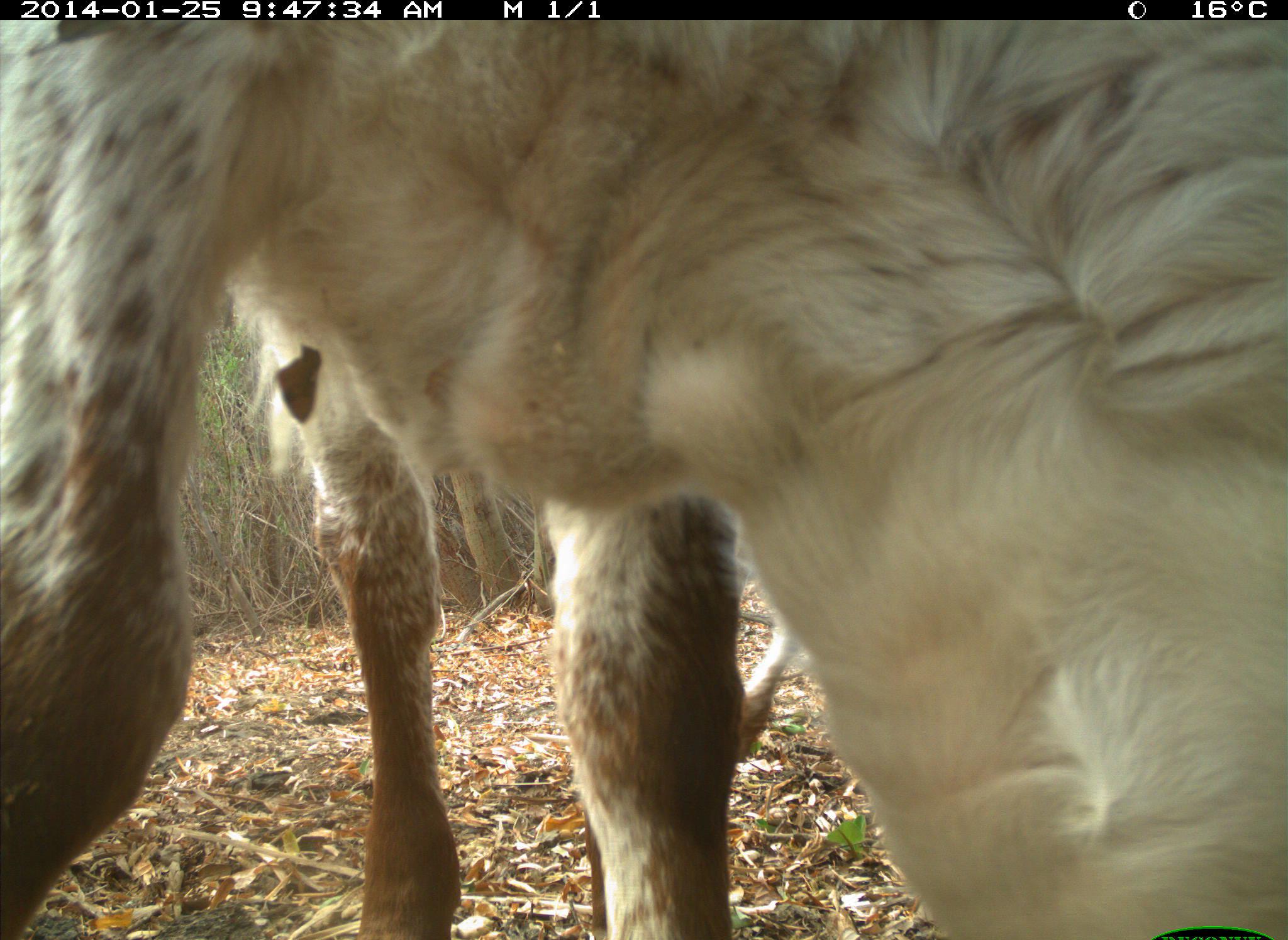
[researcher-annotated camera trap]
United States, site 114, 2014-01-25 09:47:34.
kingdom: Animalia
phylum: Chordata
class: Mammalia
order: Artiodactyla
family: Bovidae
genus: Bos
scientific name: Bos taurus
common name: cow